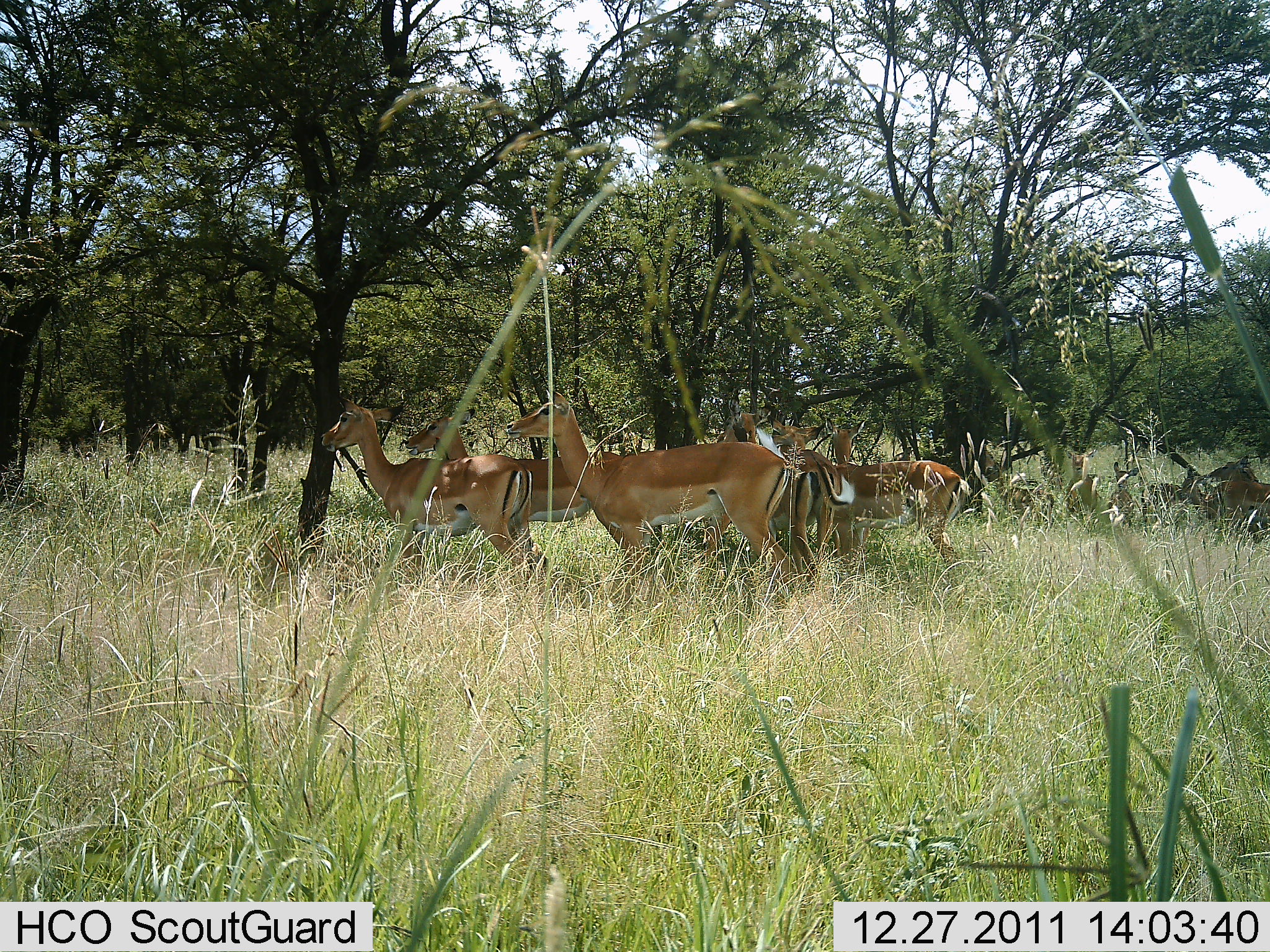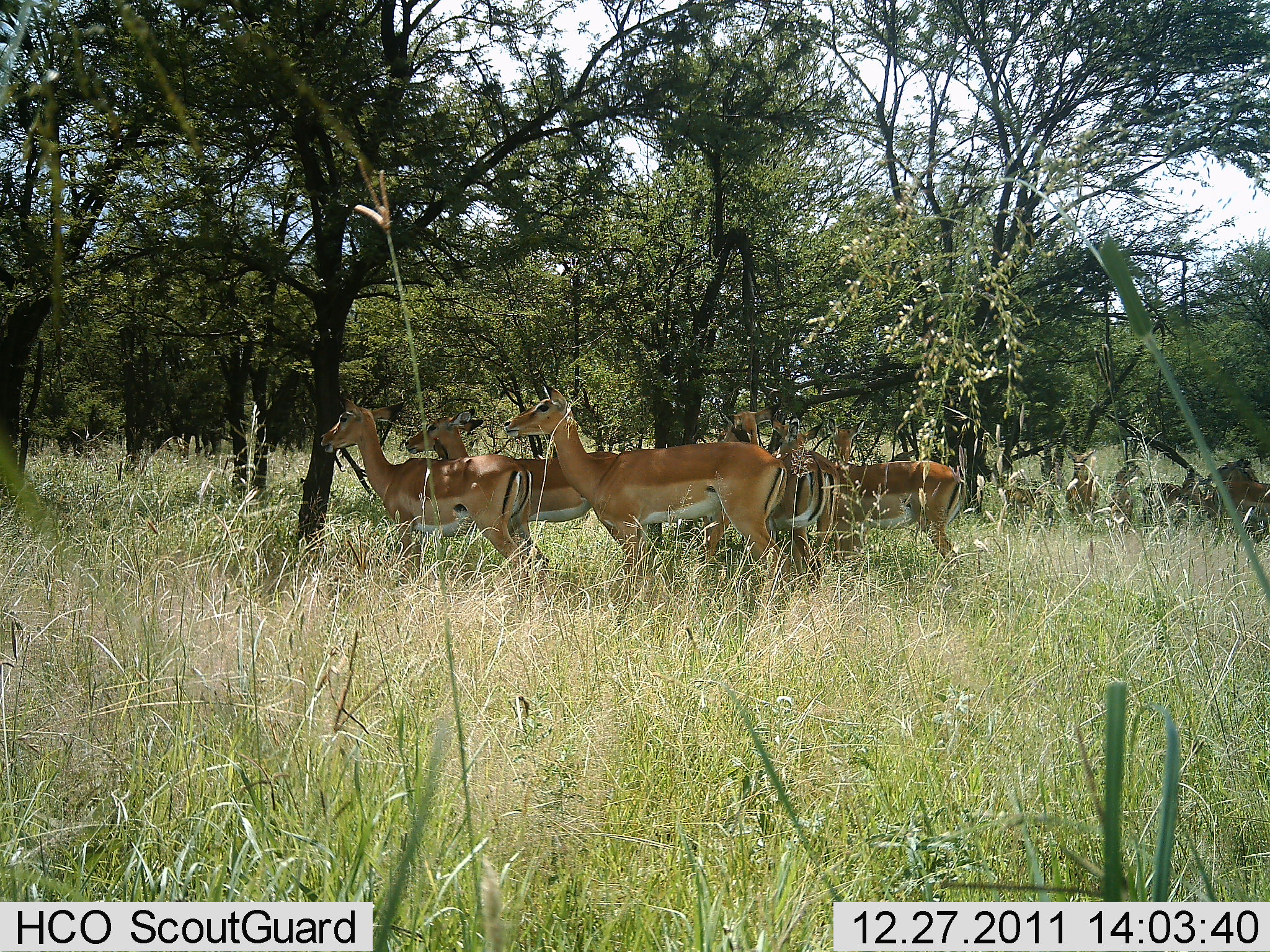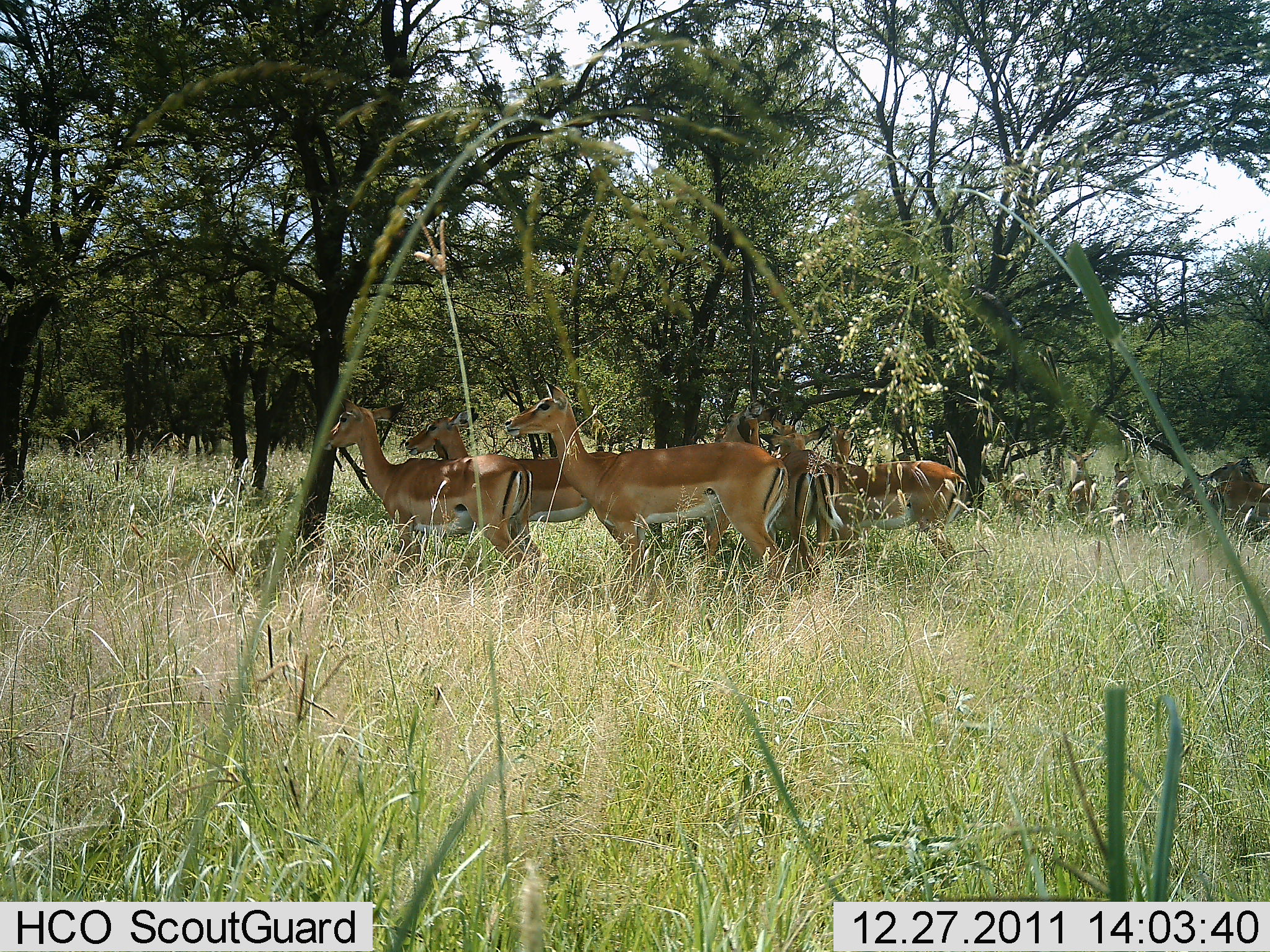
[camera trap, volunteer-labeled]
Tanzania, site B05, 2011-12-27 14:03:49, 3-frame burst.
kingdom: Animalia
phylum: Chordata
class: Mammalia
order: Artiodactyla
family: Bovidae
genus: Nanger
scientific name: Nanger granti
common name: grant's gazelle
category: gazellegrants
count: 6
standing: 100%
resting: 20%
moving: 0%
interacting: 0%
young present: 0%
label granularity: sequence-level